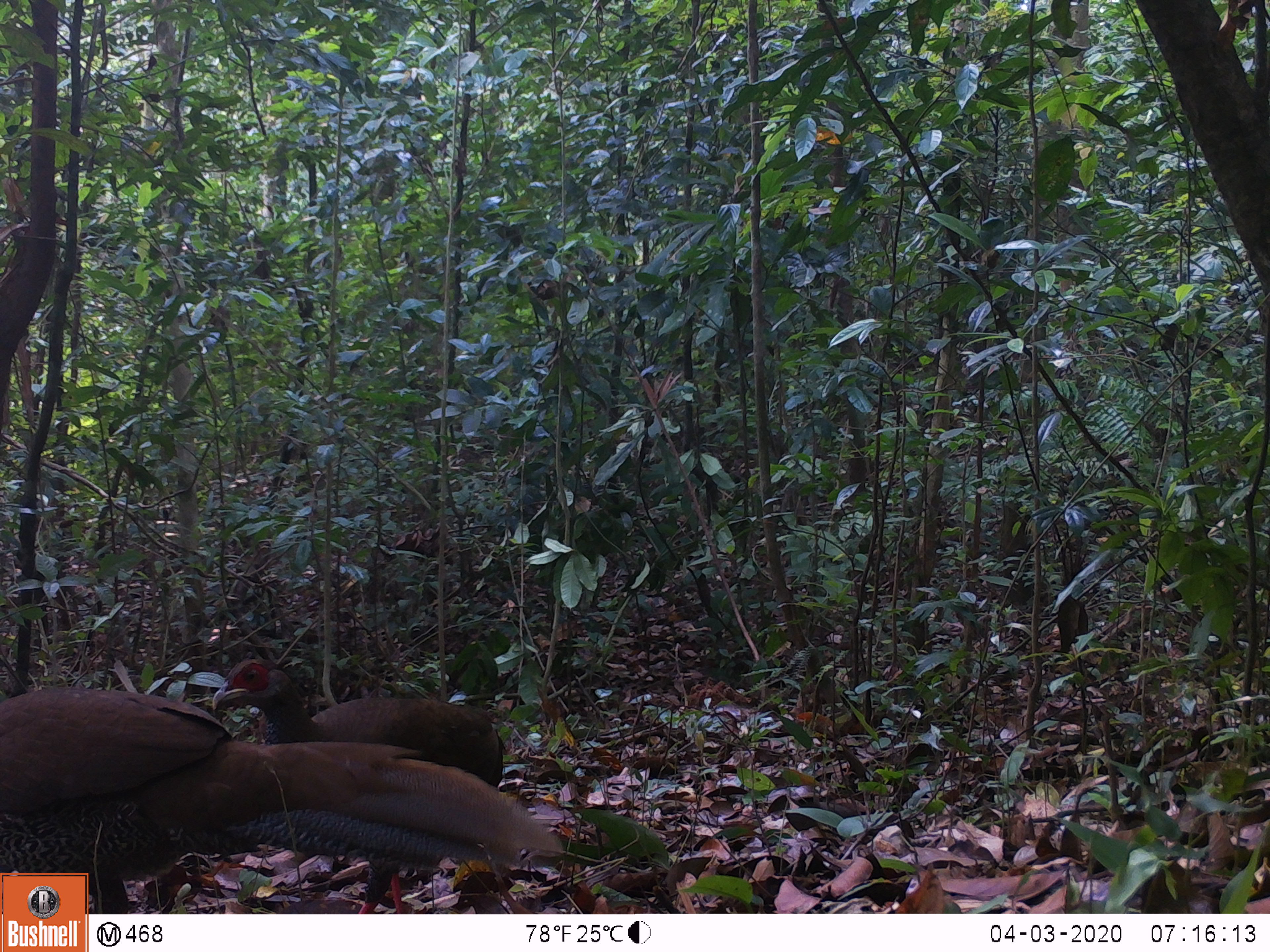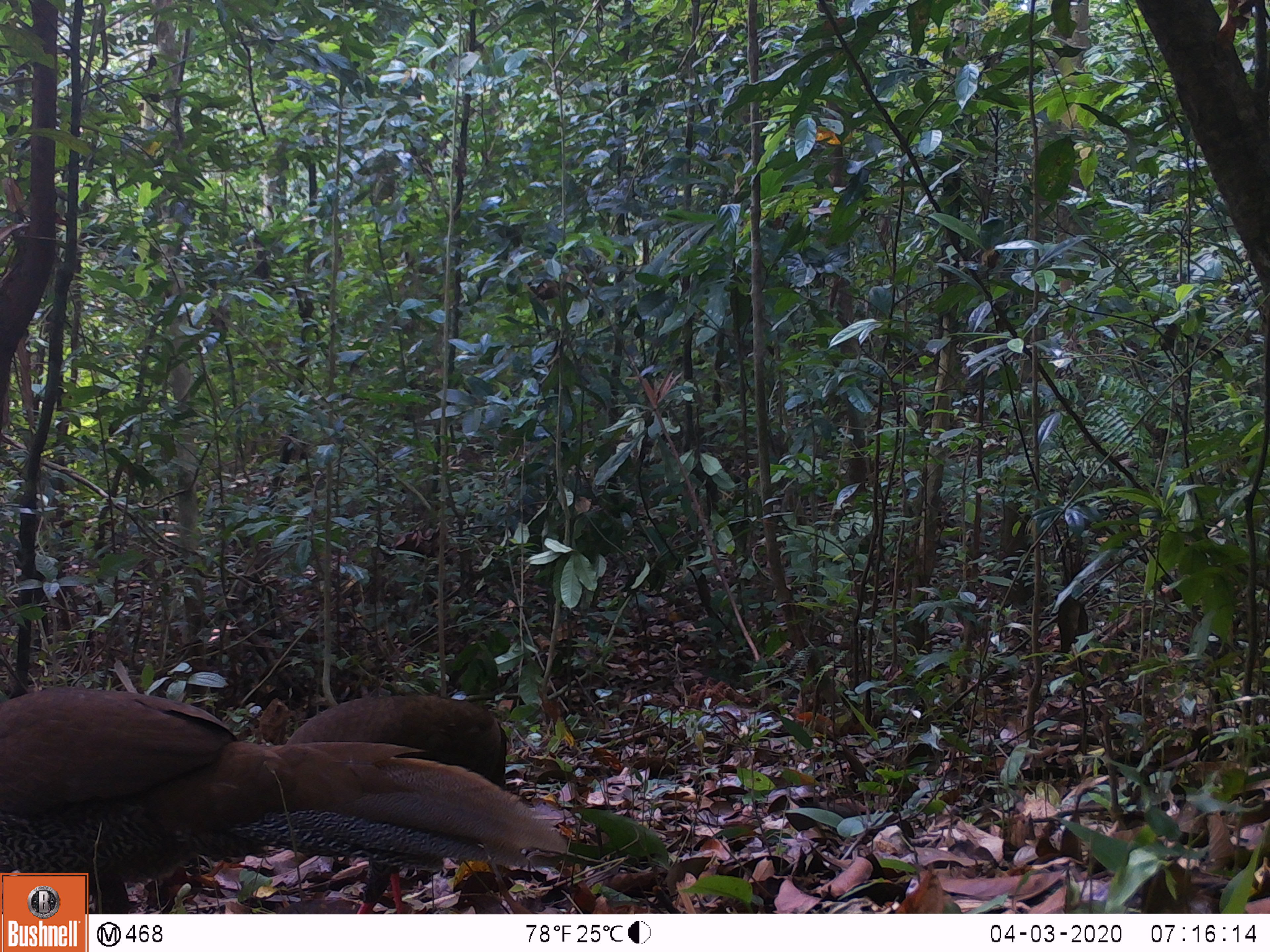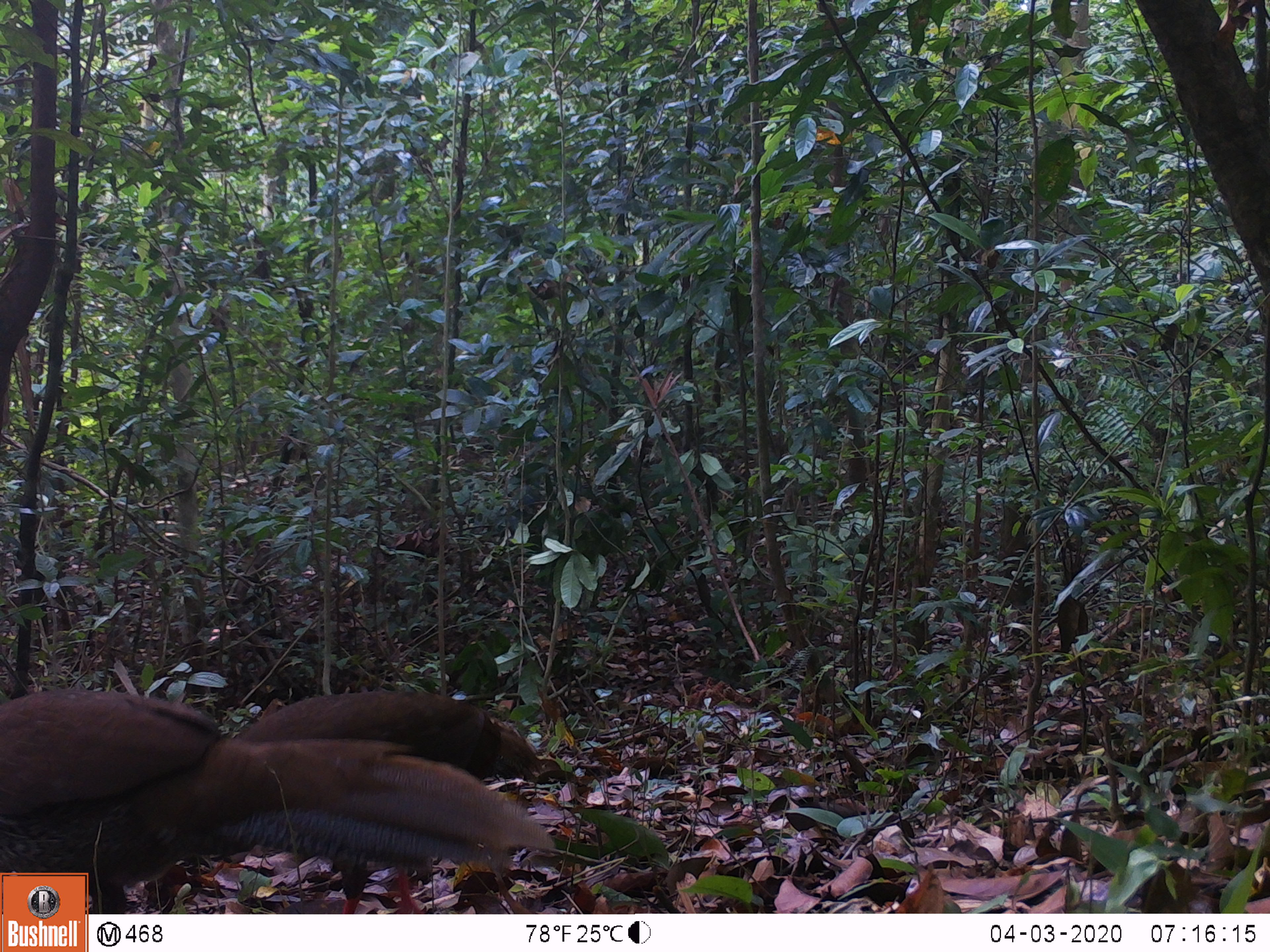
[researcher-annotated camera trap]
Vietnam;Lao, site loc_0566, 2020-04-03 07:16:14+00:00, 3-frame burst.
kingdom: Animalia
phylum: Chordata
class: Aves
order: Galliformes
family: Phasianidae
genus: Lophura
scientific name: Lophura nycthemera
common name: silver pheasant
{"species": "silver pheasant (Lophura nycthemera)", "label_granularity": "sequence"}